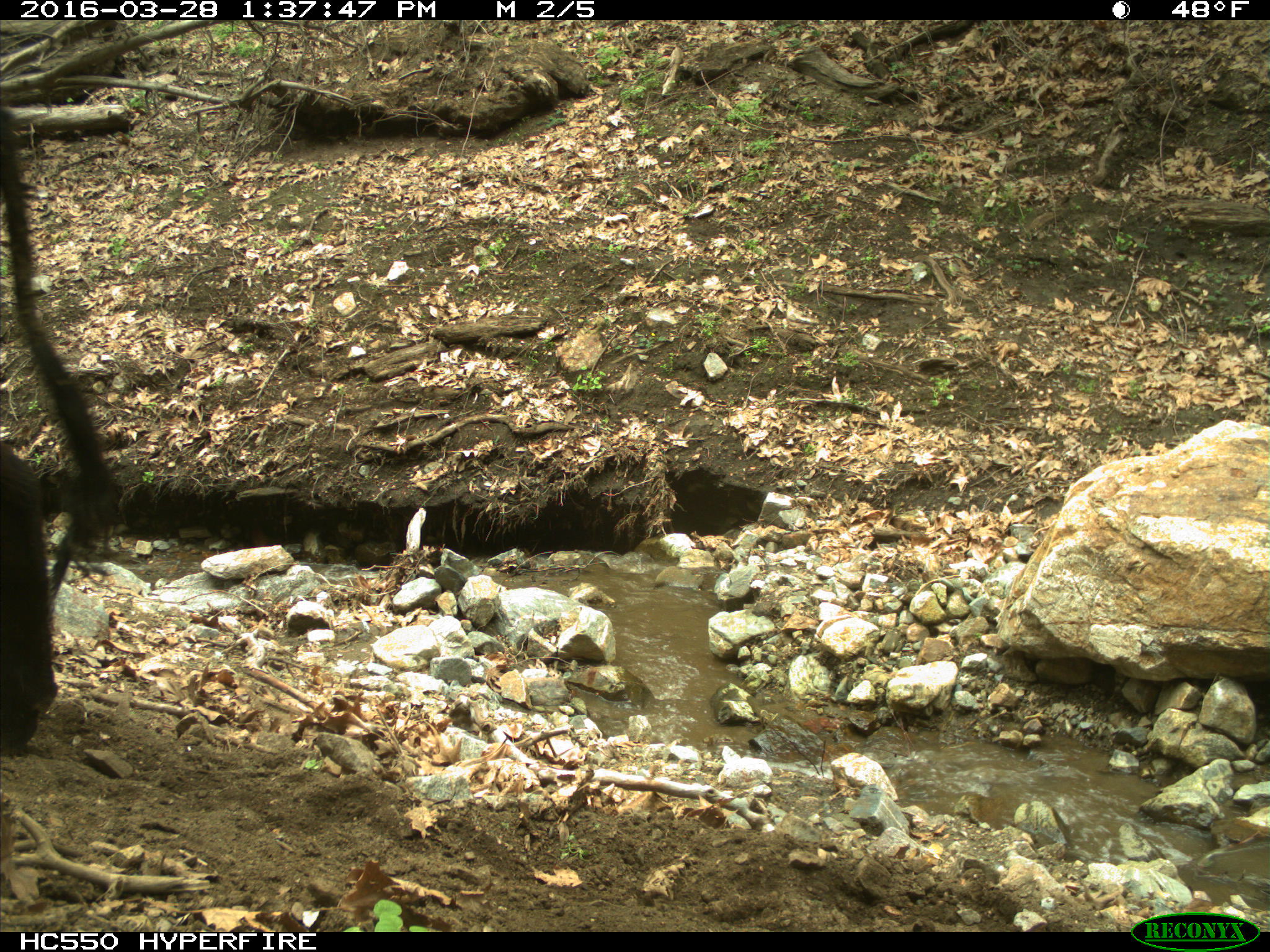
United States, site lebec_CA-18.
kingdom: Animalia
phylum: Chordata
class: Mammalia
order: Artiodactyla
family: Bovidae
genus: Bos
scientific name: Bos taurus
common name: domestic cow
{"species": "Bos taurus (domestic cow)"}